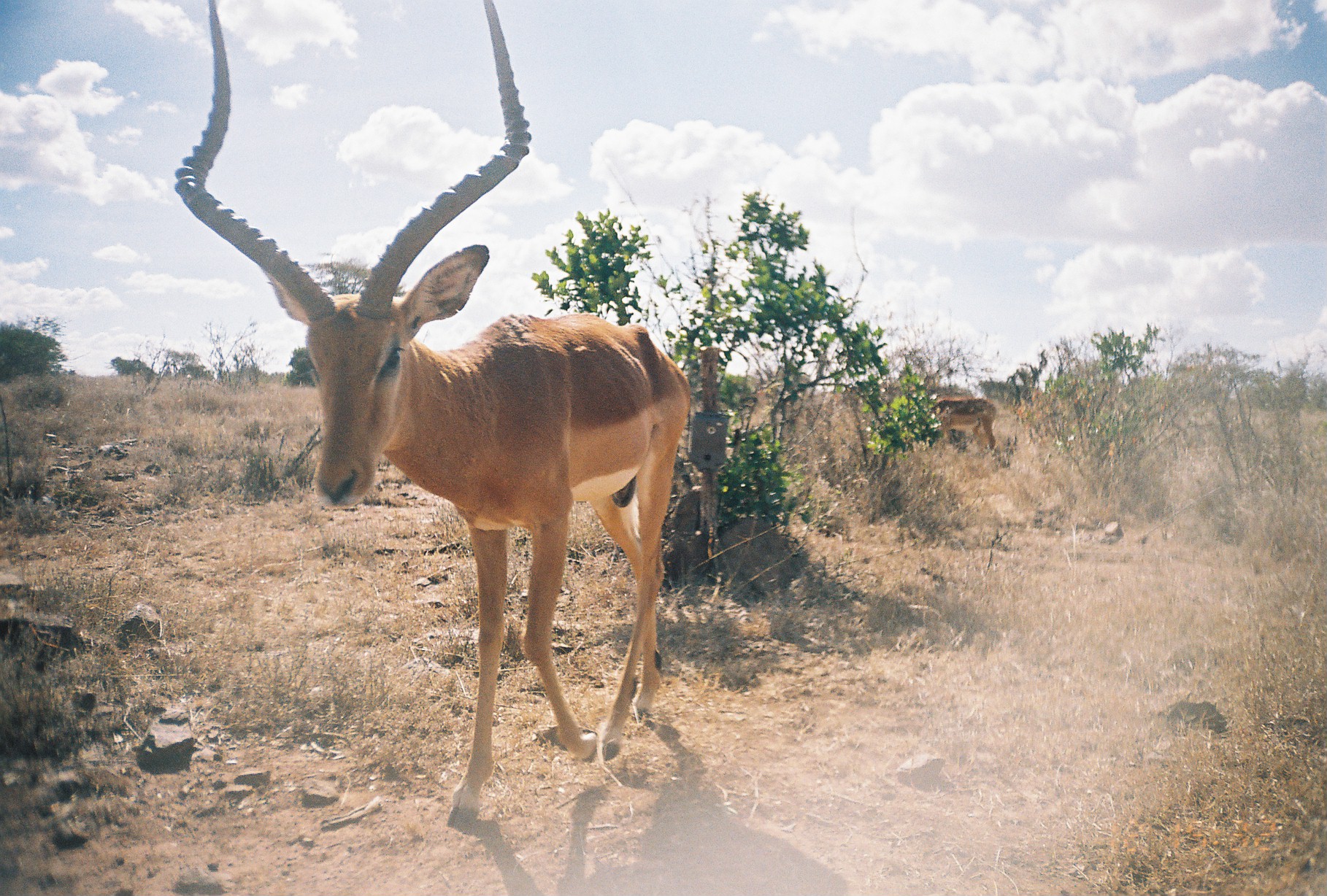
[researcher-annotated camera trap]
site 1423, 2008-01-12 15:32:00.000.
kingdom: Animalia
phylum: Chordata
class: Mammalia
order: Artiodactyla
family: Bovidae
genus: Aepyceros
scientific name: Aepyceros melampus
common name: impala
Aepyceros melampus (impala), count 2.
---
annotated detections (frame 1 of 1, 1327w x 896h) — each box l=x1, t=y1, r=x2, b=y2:
aepyceros melampus: l=170, t=0, r=694, b=830; l=922, t=396, r=997, b=450